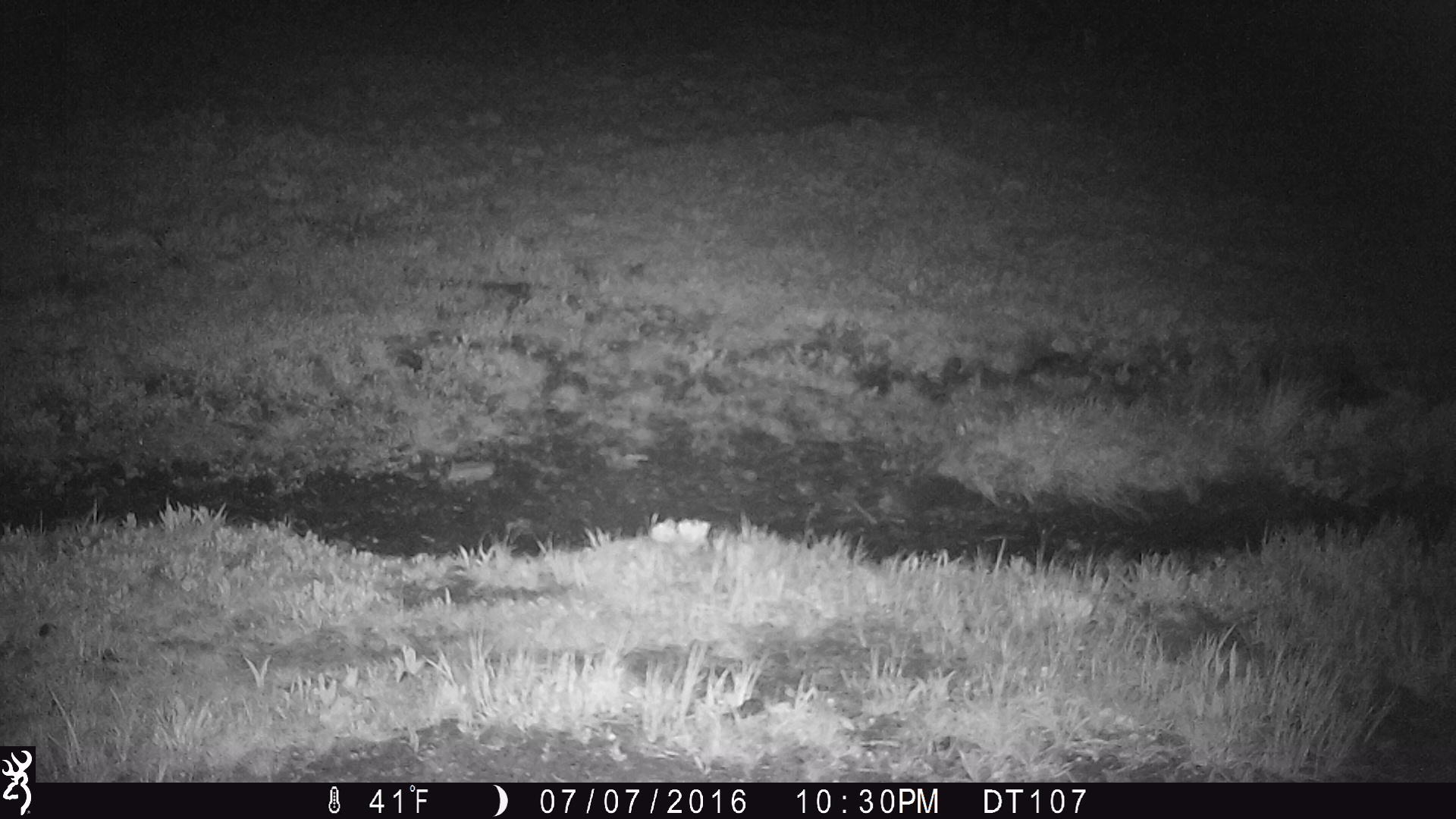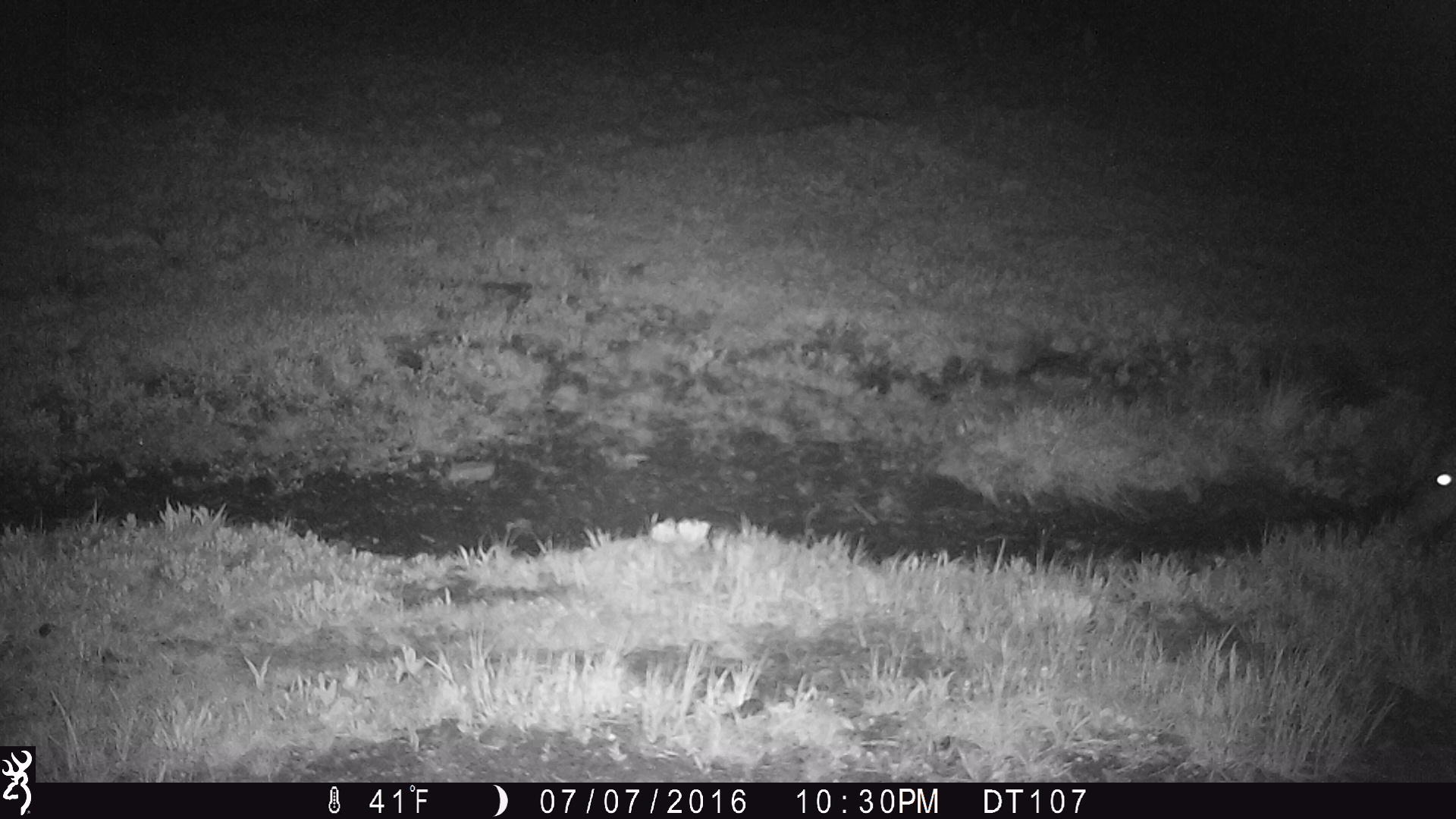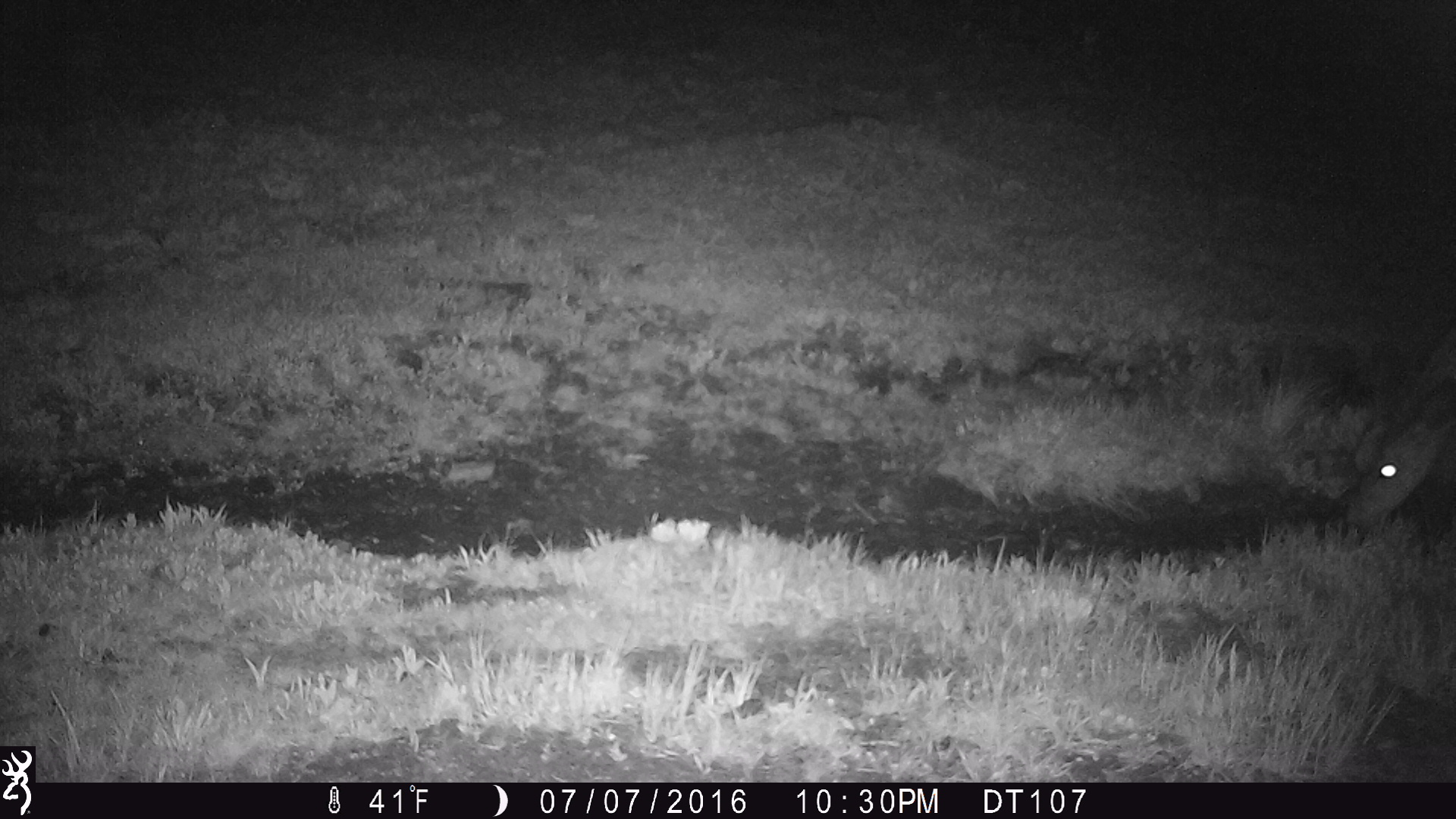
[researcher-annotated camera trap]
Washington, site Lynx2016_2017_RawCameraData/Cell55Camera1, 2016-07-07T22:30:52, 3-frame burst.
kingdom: Animalia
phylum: Chordata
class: Mammalia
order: Artiodactyla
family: Cervidae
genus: Odocoileus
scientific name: Odocoileus hemionus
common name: mule deer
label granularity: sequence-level